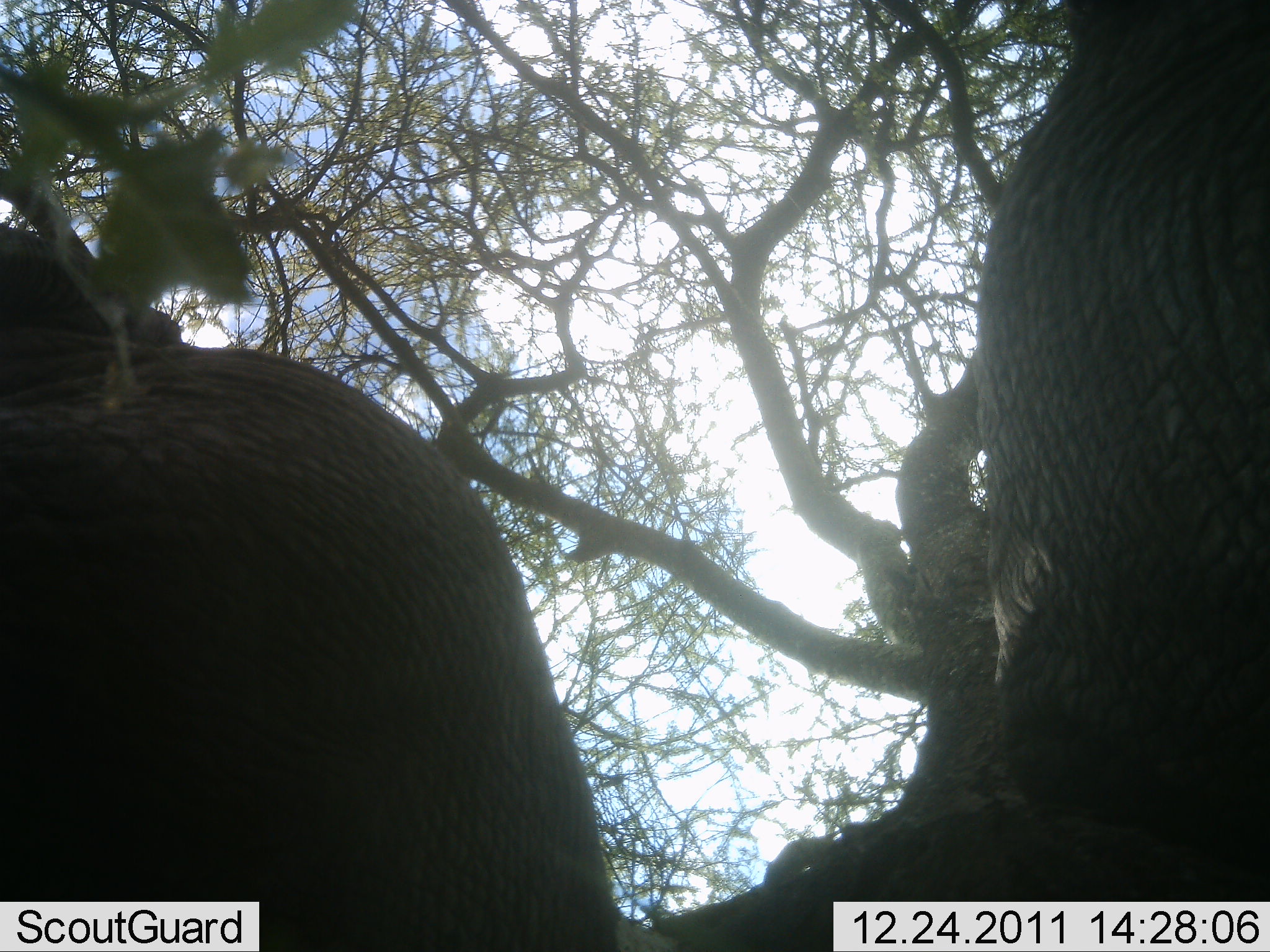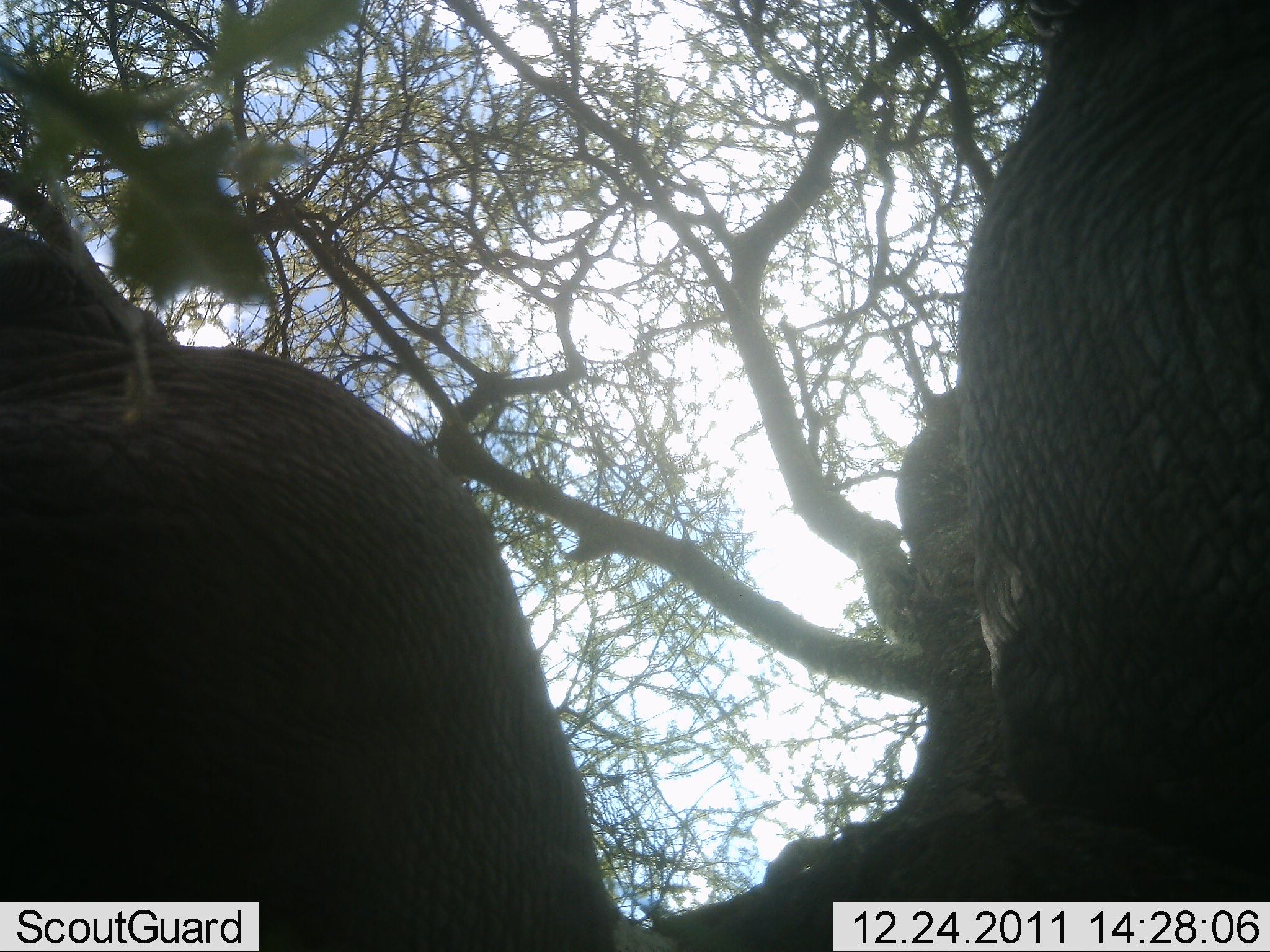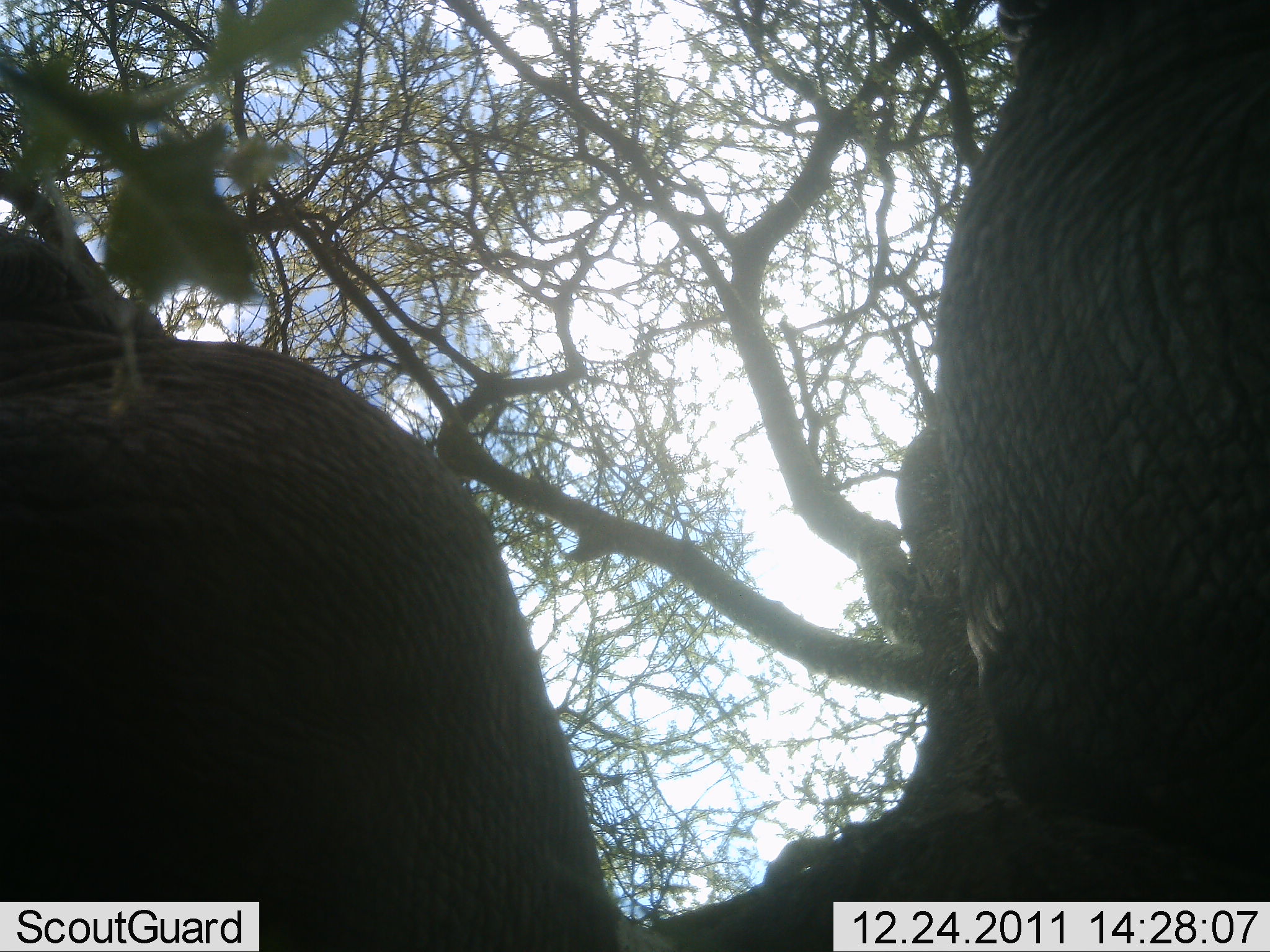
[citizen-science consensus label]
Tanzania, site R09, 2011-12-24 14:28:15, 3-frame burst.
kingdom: Animalia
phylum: Chordata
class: Mammalia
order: Proboscidea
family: Elephantidae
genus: Loxodonta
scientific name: Loxodonta africana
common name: african bush elephant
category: elephant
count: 2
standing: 83%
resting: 17%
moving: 0%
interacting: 0%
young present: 0%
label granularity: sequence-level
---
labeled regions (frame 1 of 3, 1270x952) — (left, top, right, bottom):
animal: (1, 1, 1269, 952)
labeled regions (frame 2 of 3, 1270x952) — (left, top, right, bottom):
animal: (1, 1, 1270, 952)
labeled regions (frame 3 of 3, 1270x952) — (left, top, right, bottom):
animal: (0, 0, 1269, 951)